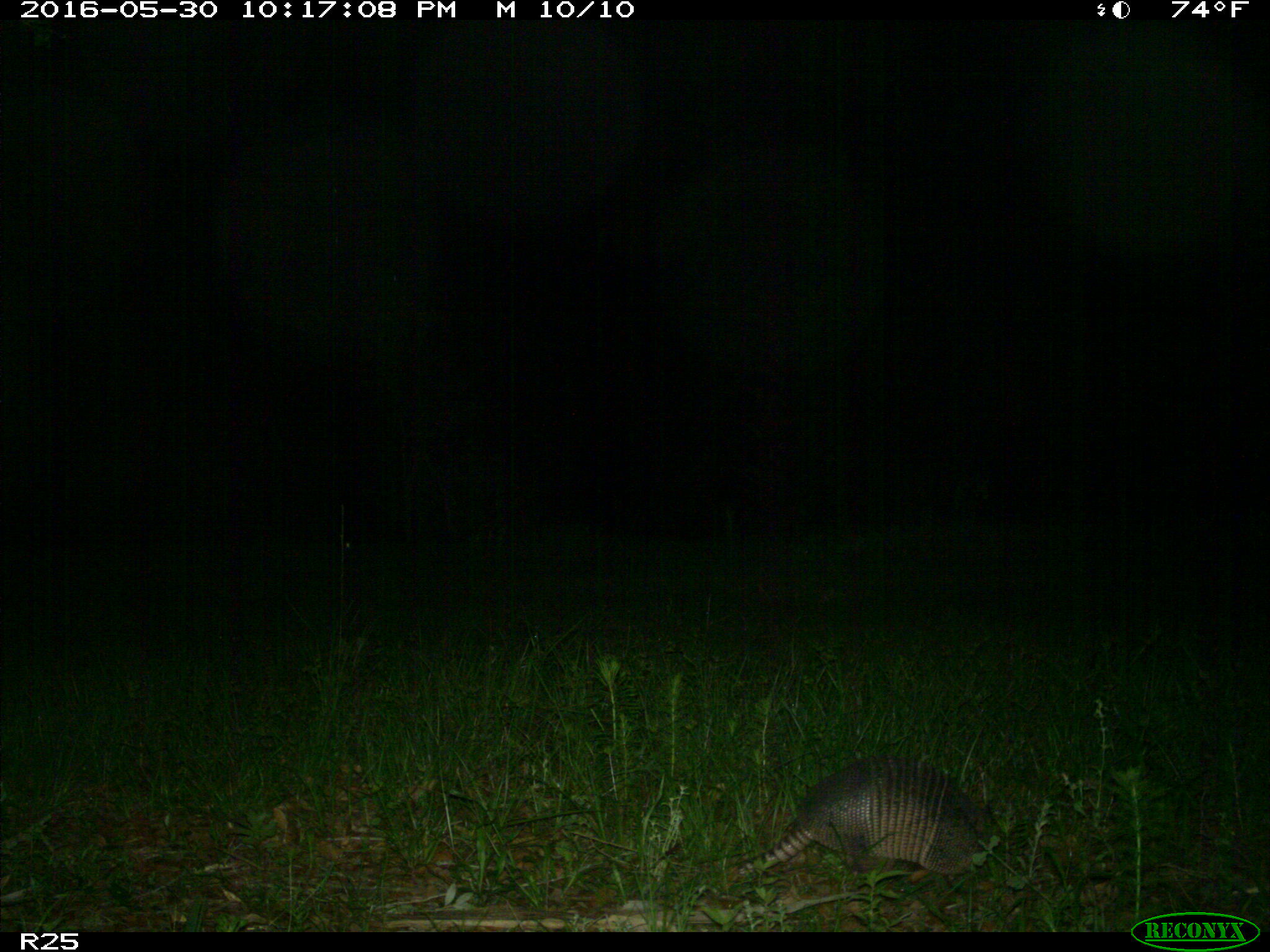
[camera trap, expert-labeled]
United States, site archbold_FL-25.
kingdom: Animalia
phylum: Chordata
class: Mammalia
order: Cingulata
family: Dasypodidae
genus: Dasypus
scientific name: Dasypus novemcinctus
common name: nine-banded armadillo